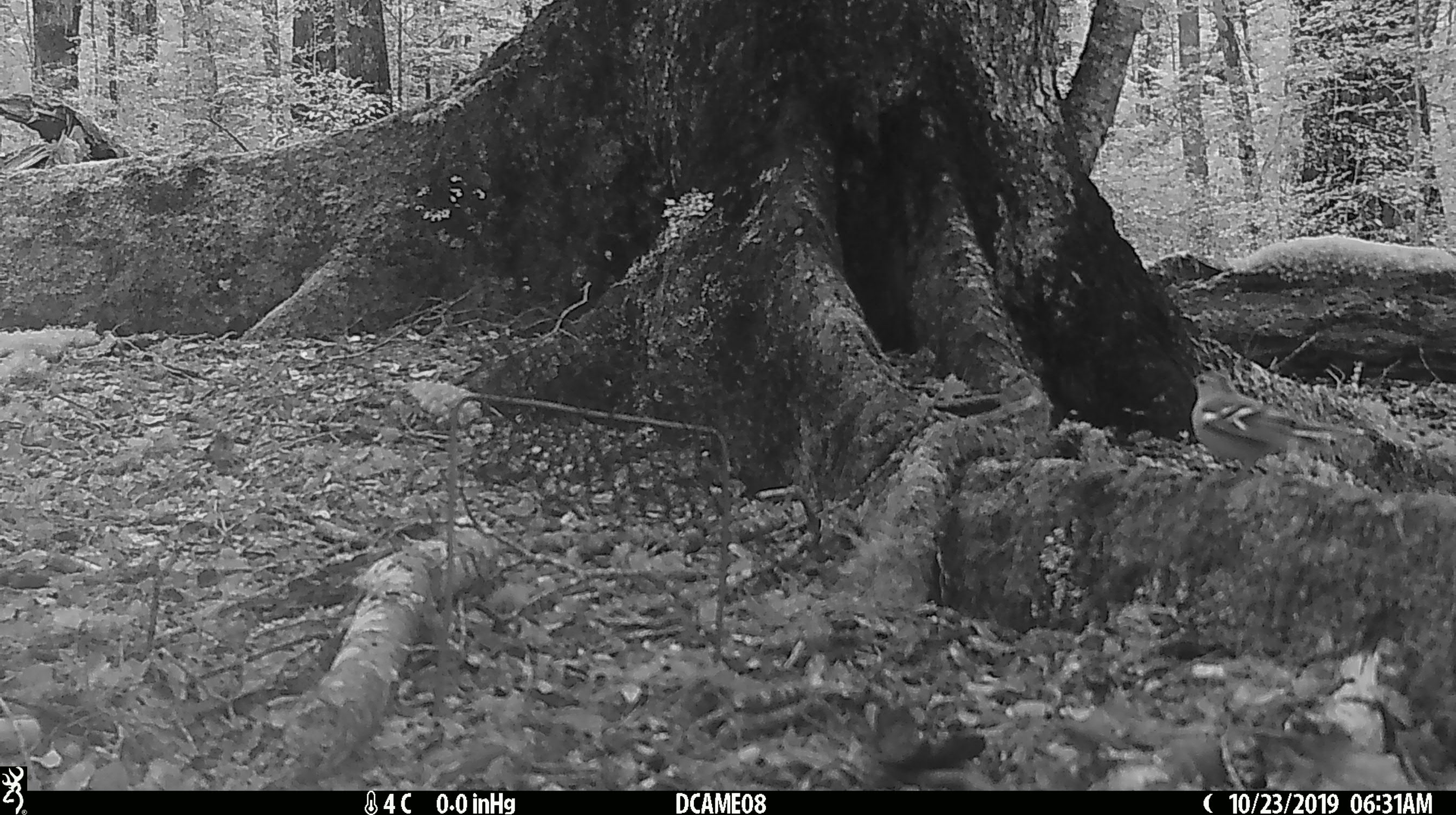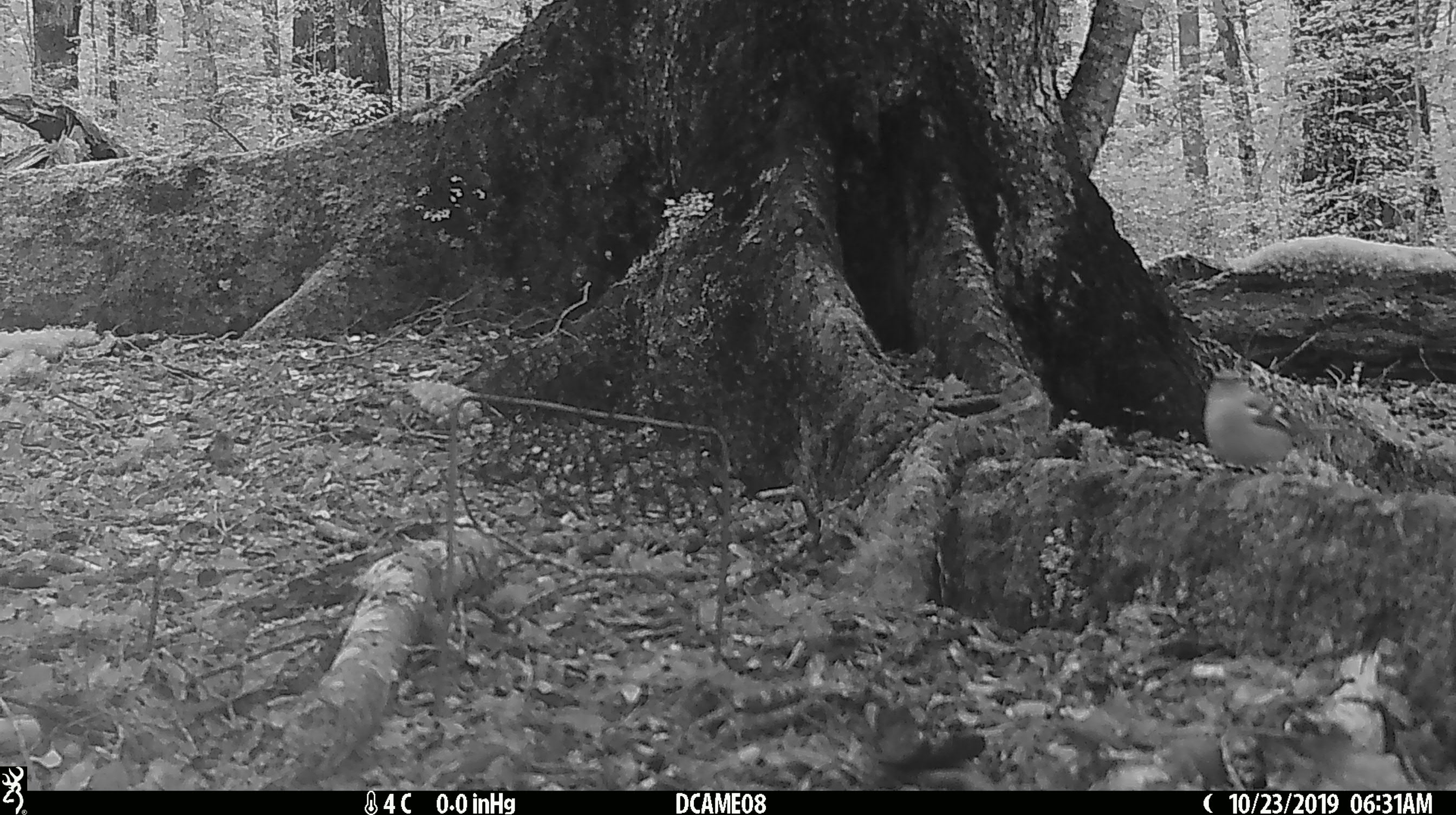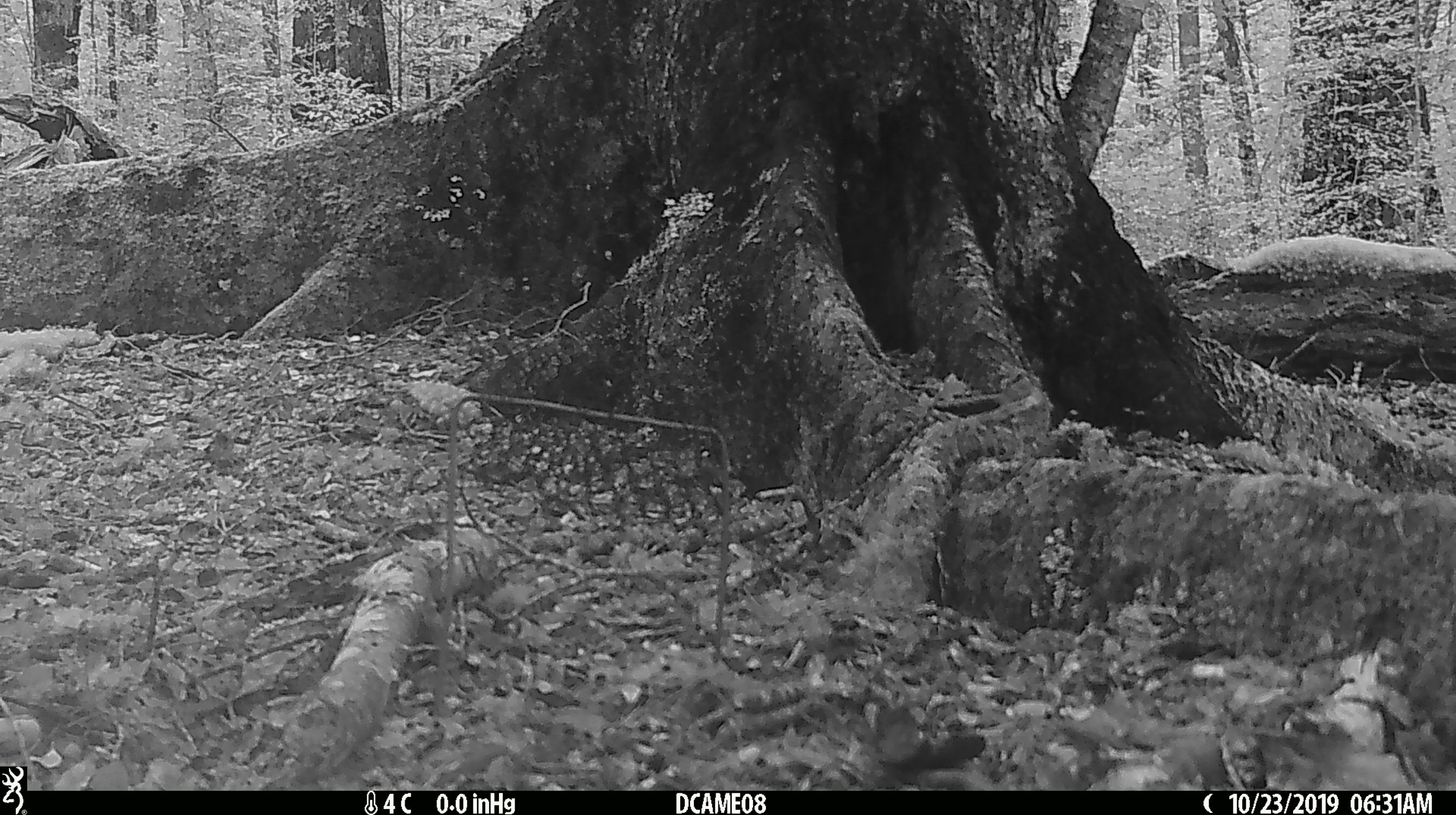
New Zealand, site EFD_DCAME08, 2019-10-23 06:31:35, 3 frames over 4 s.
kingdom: Animalia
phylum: Chordata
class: Aves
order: Passeriformes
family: Fringillidae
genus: Fringilla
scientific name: Fringilla coelebs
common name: common chaffinch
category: chaffinch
Chaffinch (common chaffinch) (Fringilla coelebs).